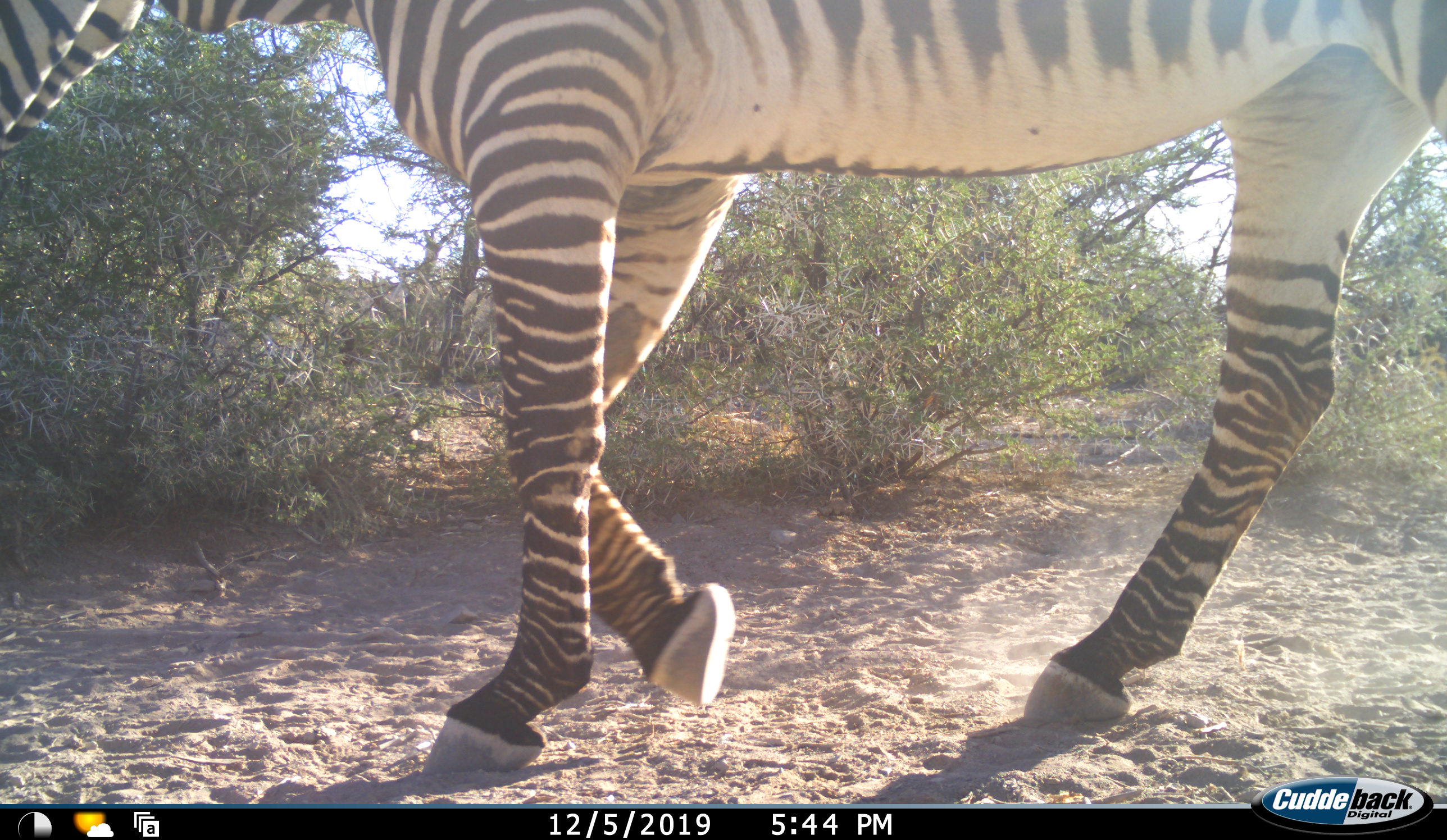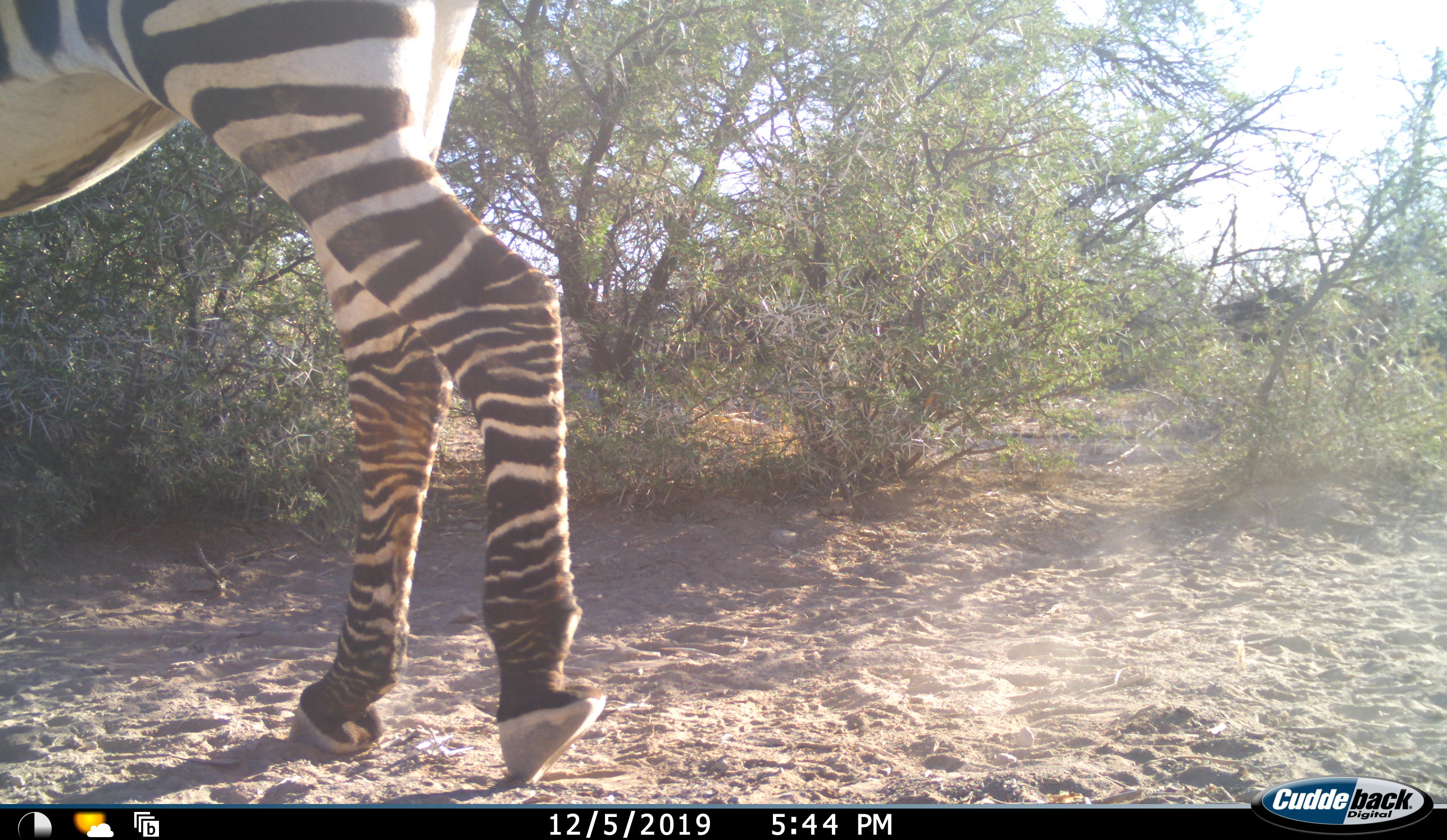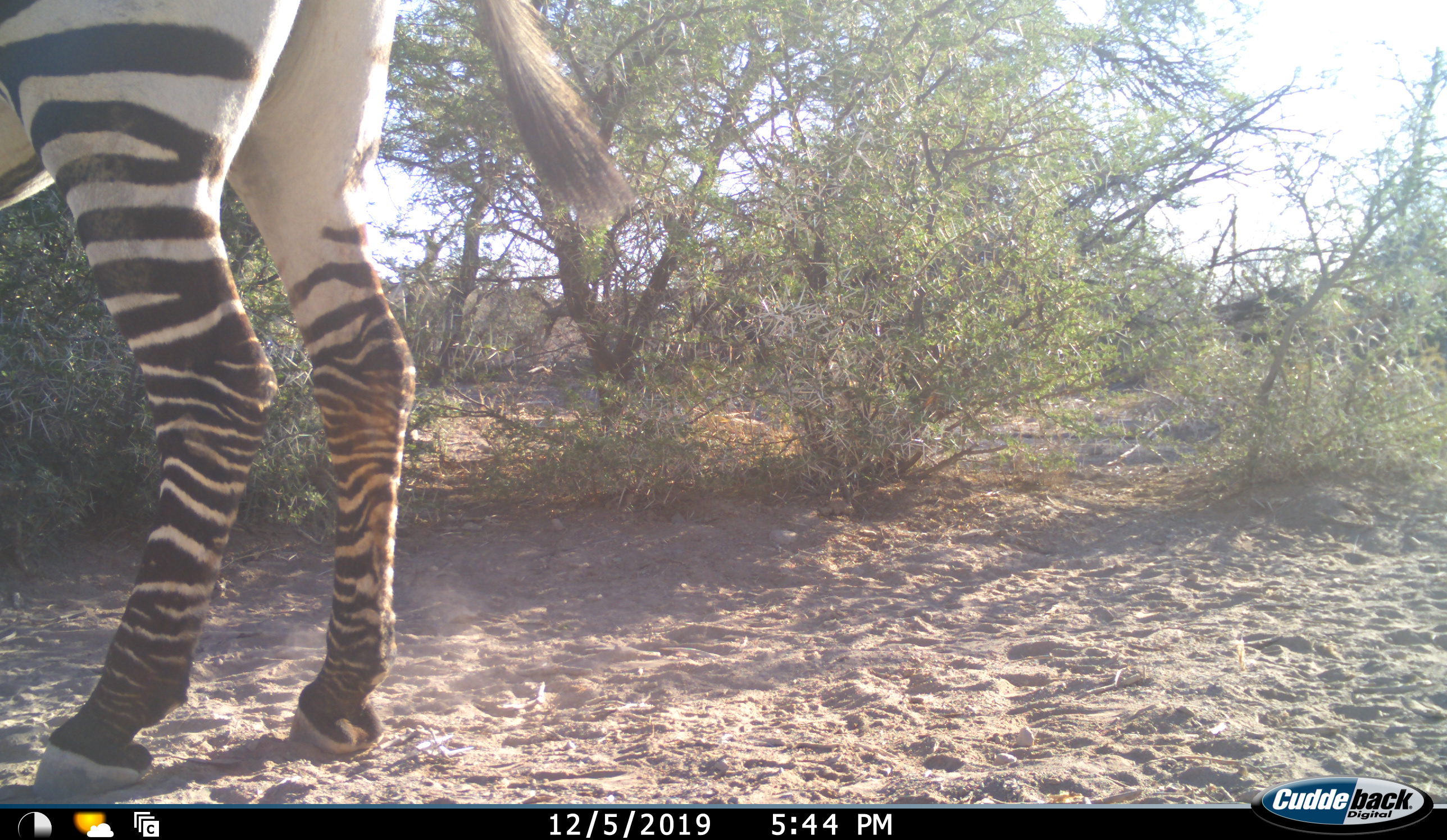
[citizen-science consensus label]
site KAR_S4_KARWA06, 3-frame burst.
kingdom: Animalia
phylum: Chordata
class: Mammalia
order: Perissodactyla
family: Equidae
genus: Equus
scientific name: Equus zebra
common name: mountain zebra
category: zebramountain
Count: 1.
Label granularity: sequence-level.